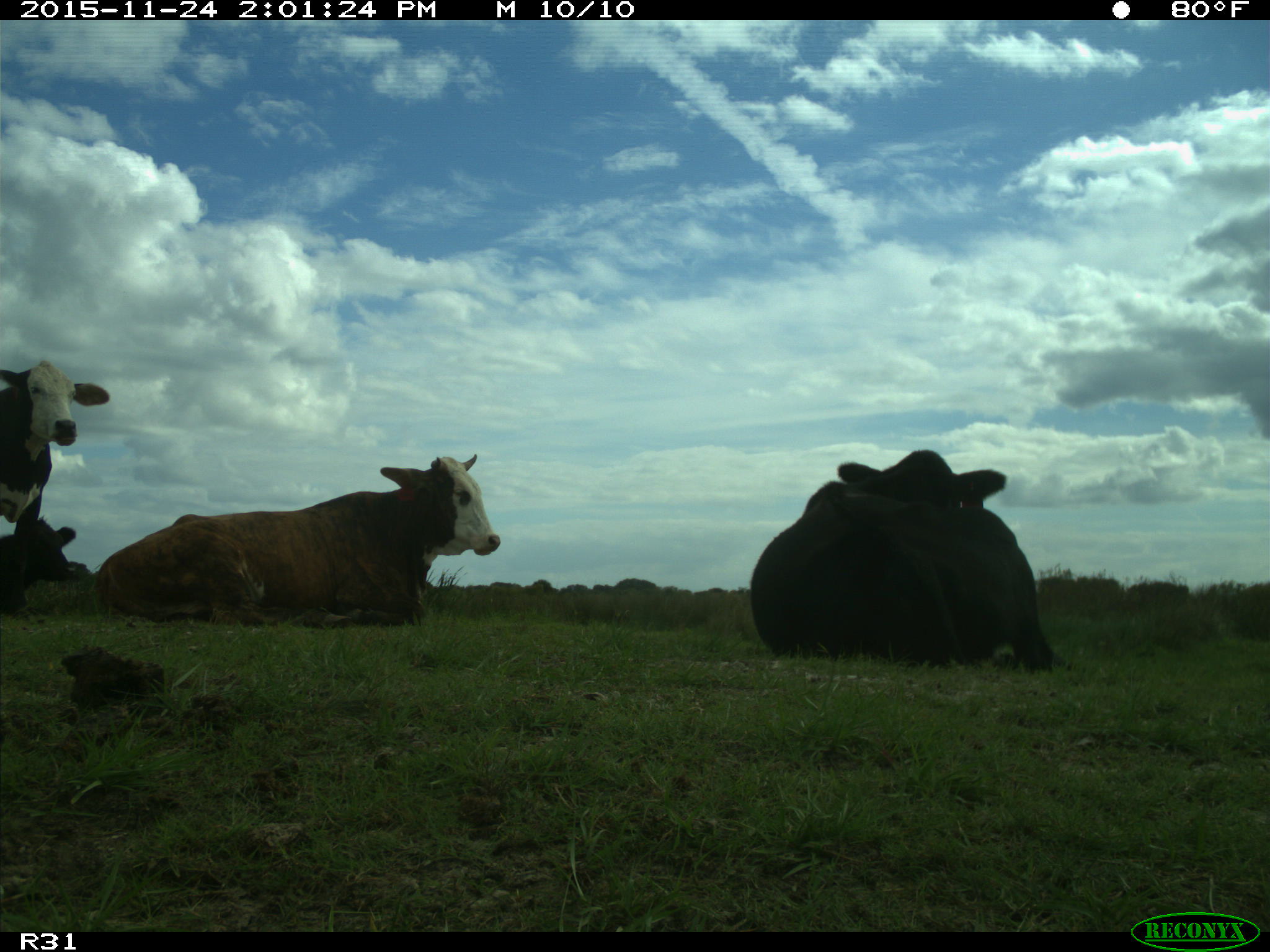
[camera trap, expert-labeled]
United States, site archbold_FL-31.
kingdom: Animalia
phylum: Chordata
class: Mammalia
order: Artiodactyla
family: Bovidae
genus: Bos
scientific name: Bos taurus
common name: domestic cow